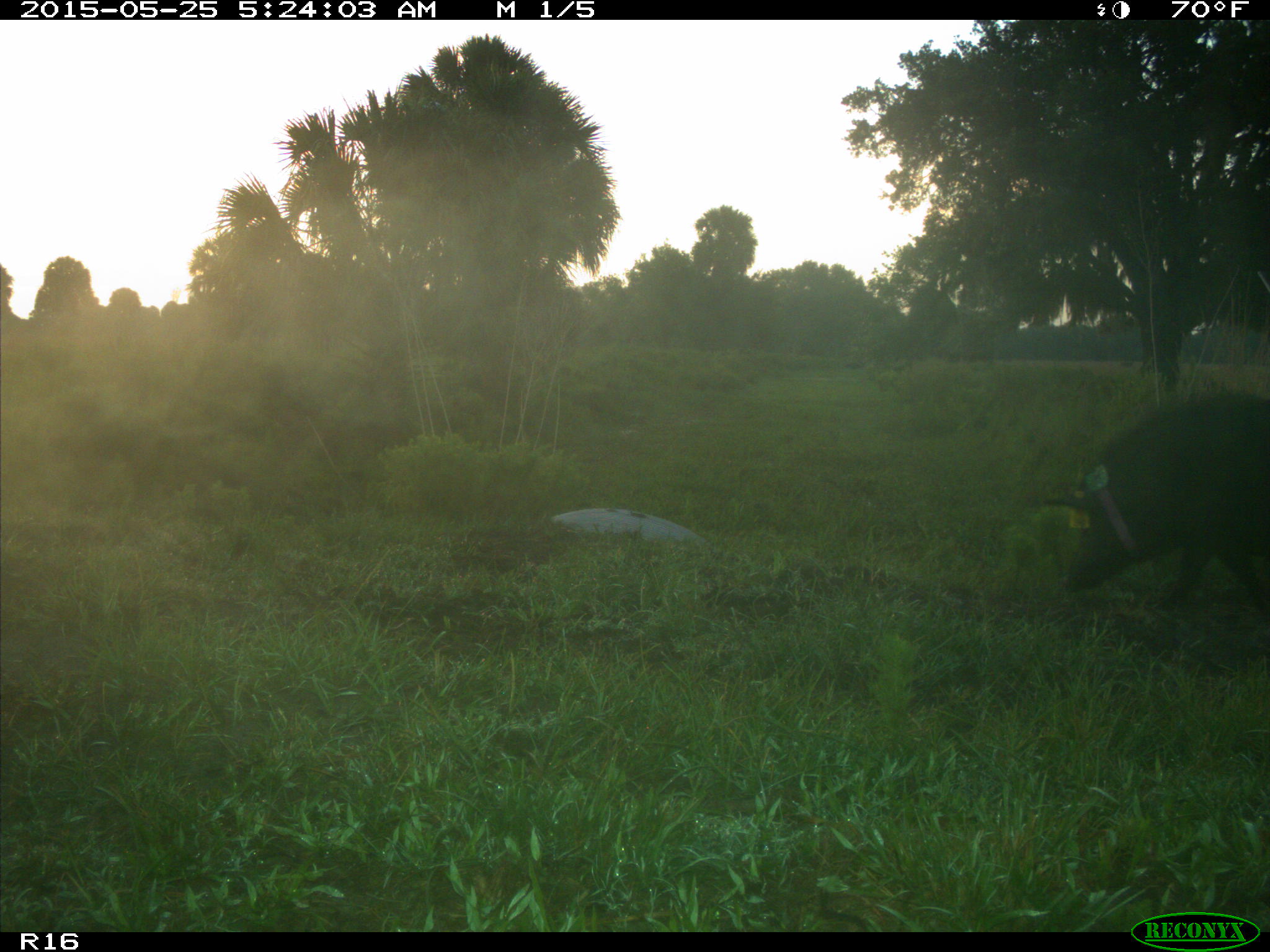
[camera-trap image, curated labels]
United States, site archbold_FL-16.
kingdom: Animalia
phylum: Chordata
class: Mammalia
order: Artiodactyla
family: Suidae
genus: Sus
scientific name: Sus scrofa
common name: wild boar